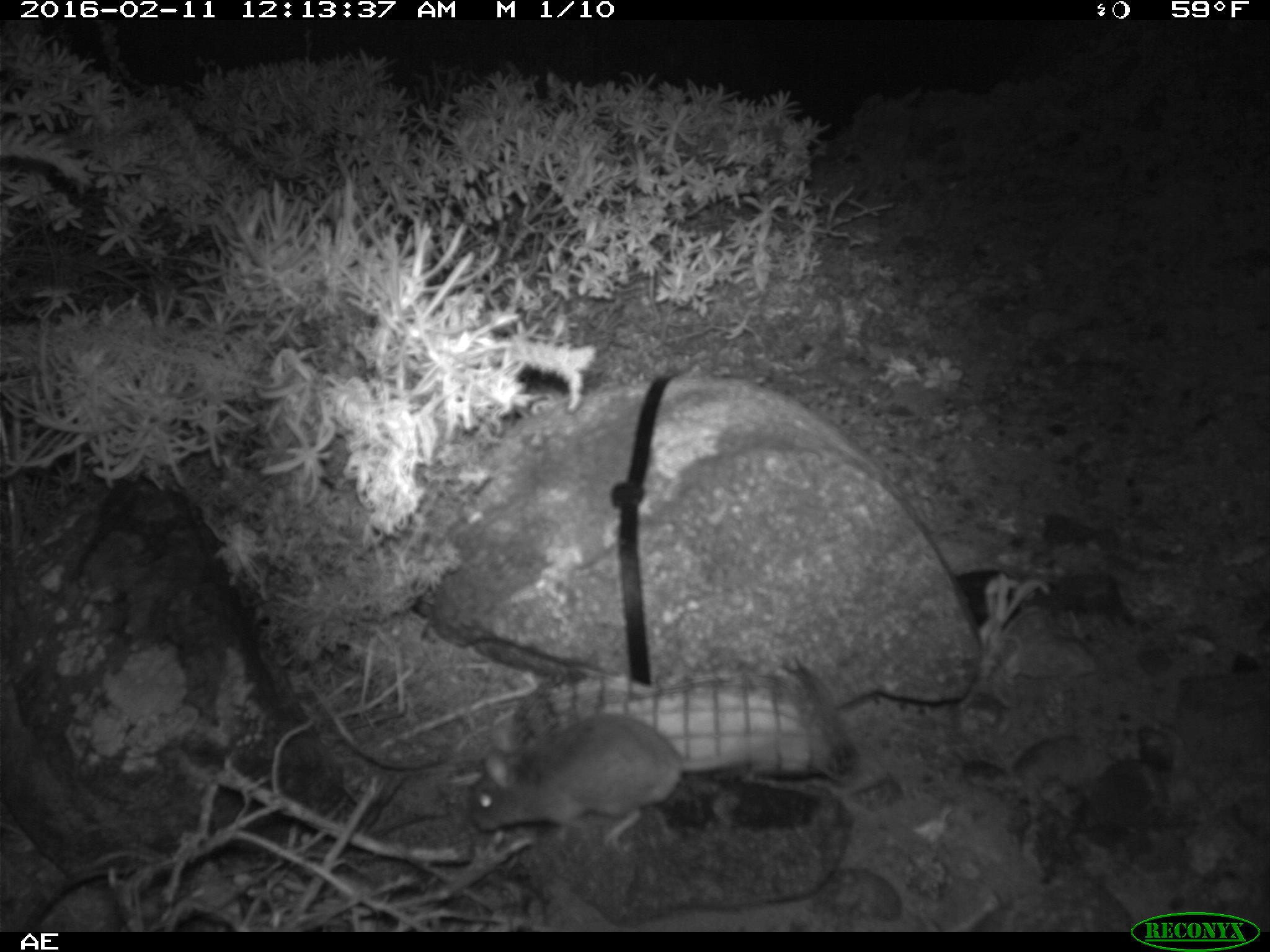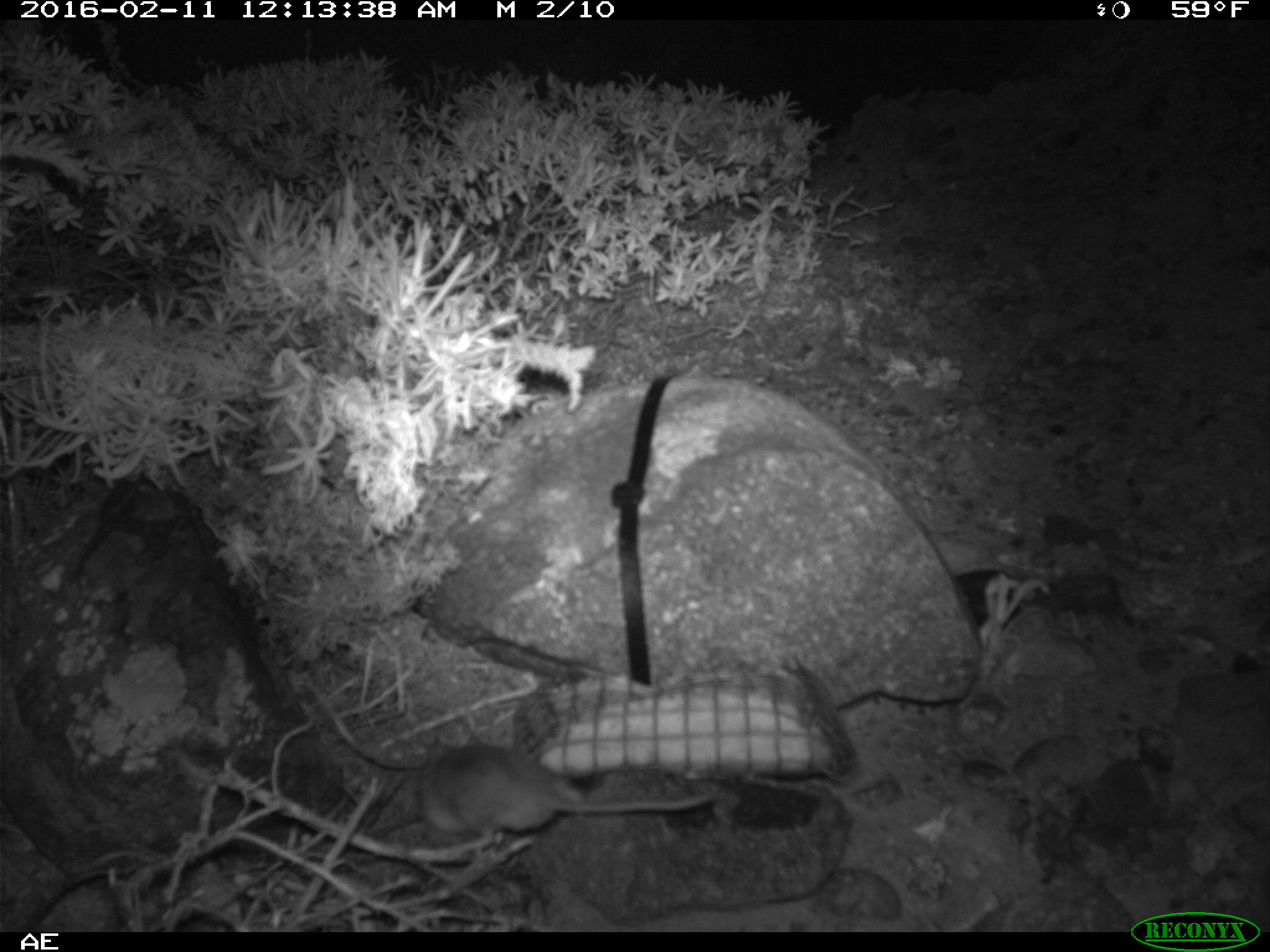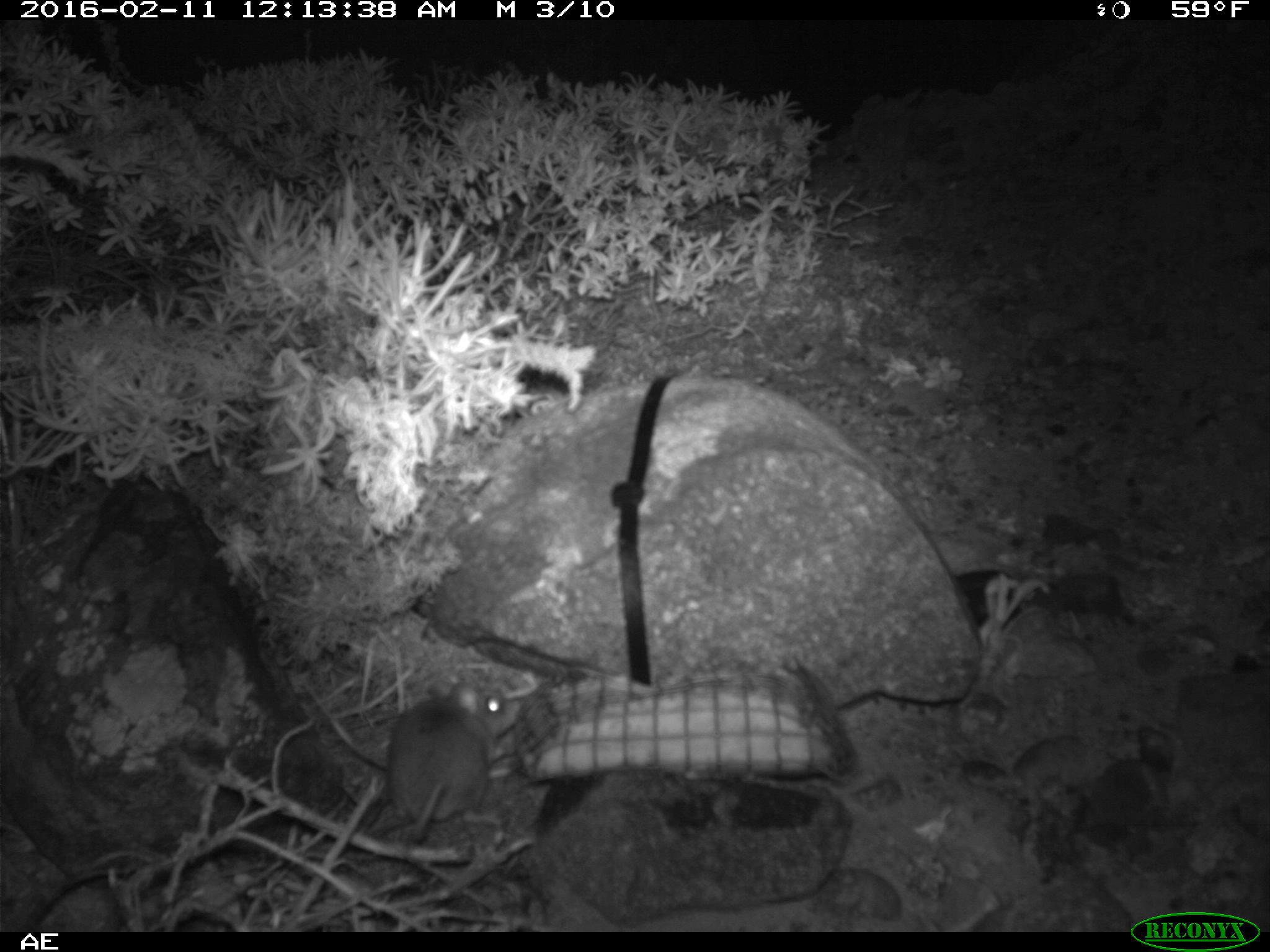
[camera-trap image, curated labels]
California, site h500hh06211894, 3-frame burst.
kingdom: Animalia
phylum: Chordata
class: Mammalia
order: Rodentia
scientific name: Rodentia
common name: rodent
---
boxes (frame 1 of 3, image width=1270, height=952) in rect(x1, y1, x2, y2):
rodent: rect(469, 710, 766, 850)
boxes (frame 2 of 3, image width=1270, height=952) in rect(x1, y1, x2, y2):
rodent: rect(414, 734, 714, 833)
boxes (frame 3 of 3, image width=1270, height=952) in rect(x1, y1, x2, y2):
rodent: rect(385, 676, 519, 843)